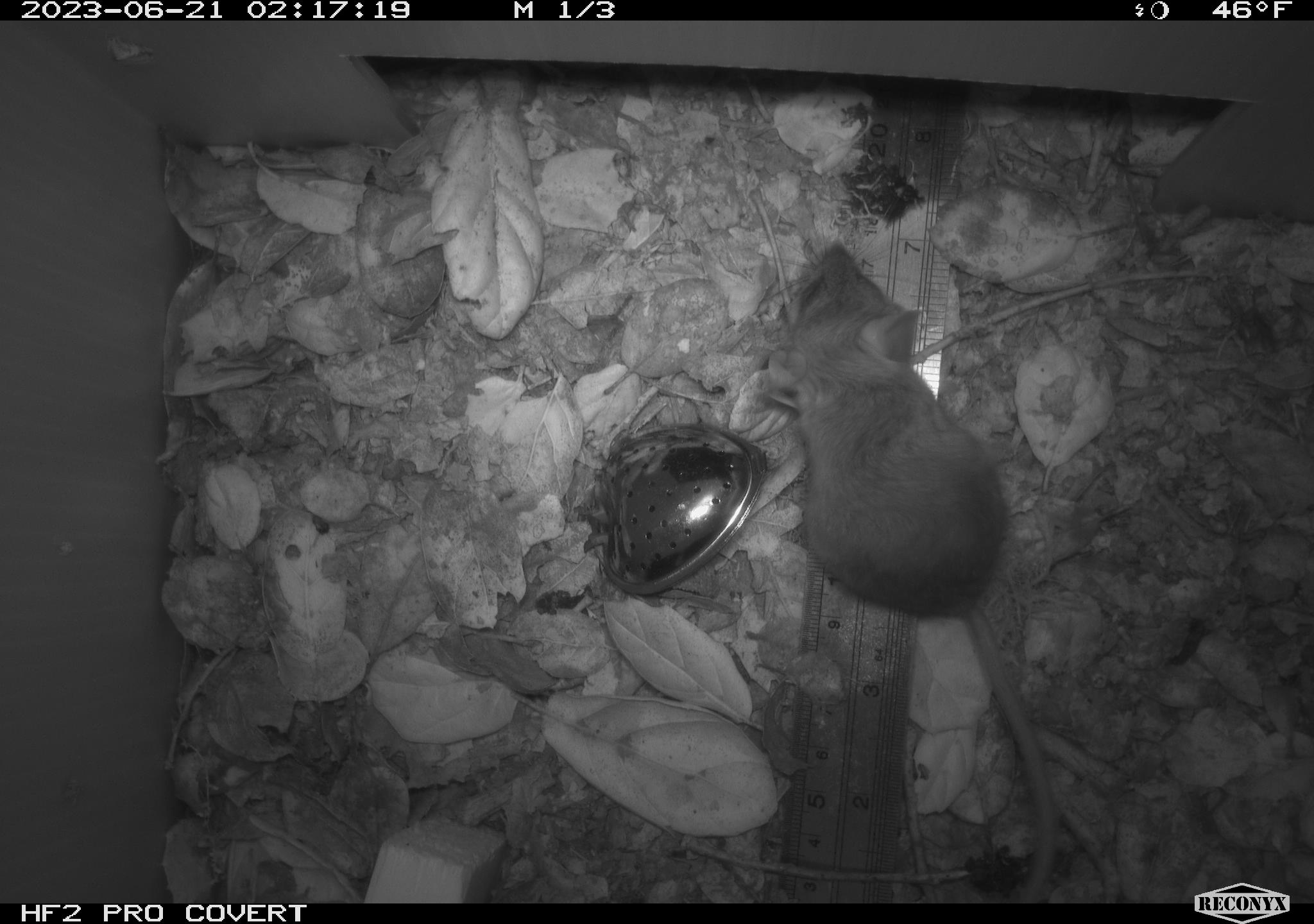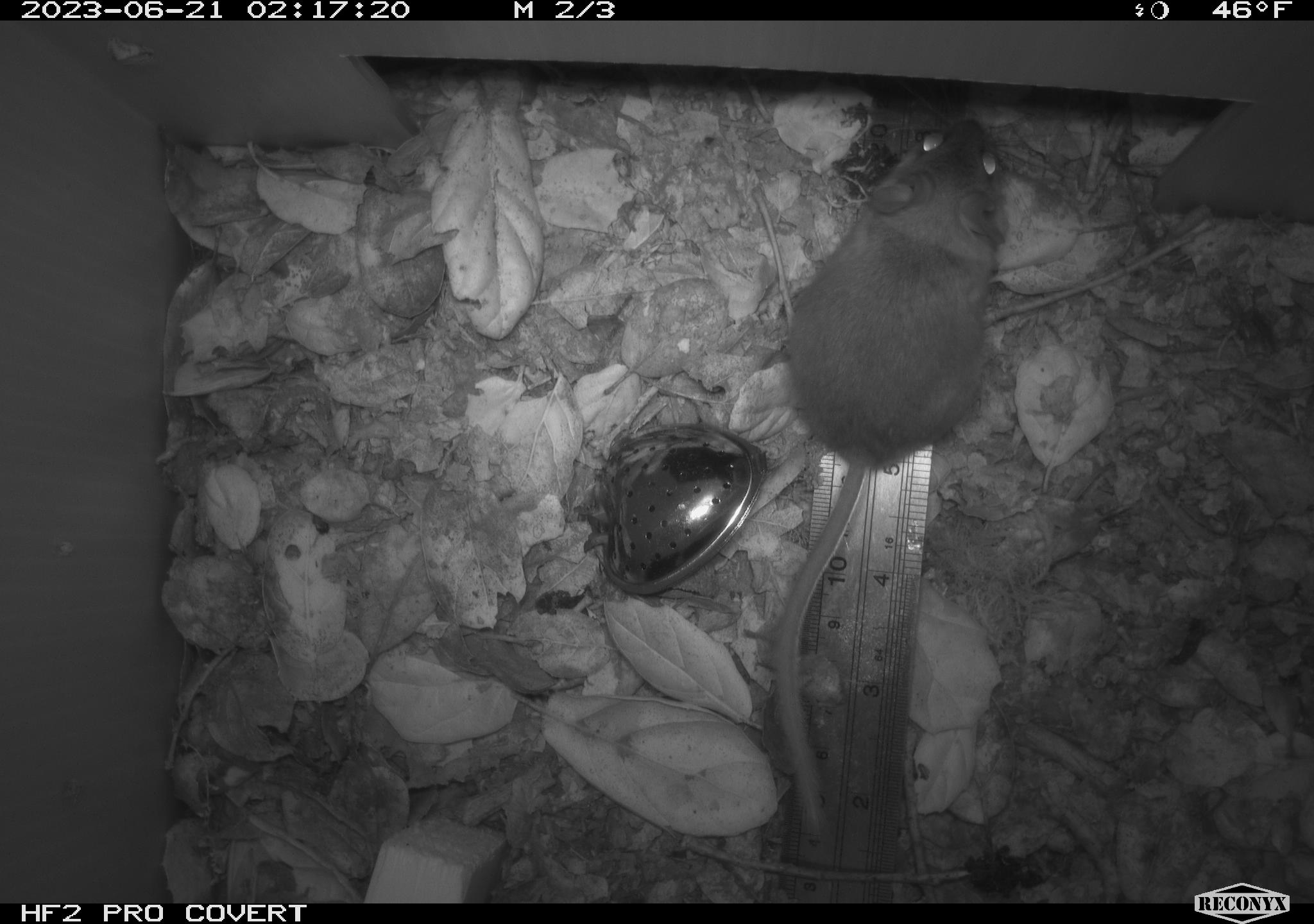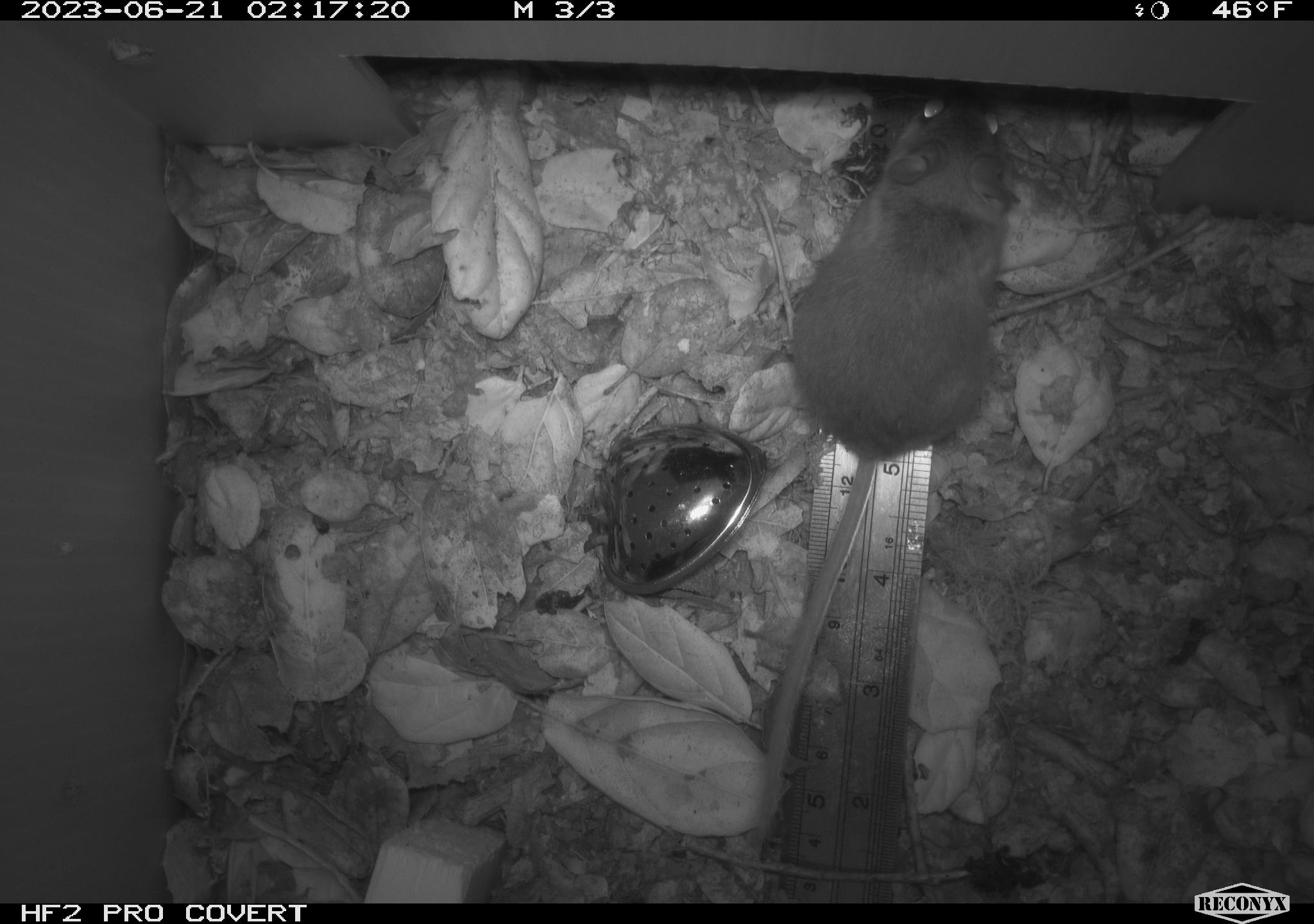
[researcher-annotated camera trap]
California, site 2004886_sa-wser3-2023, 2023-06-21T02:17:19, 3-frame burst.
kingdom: Animalia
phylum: Chordata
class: Mammalia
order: Rodentia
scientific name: Rodentia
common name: mouse species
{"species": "mouse species (Rodentia)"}